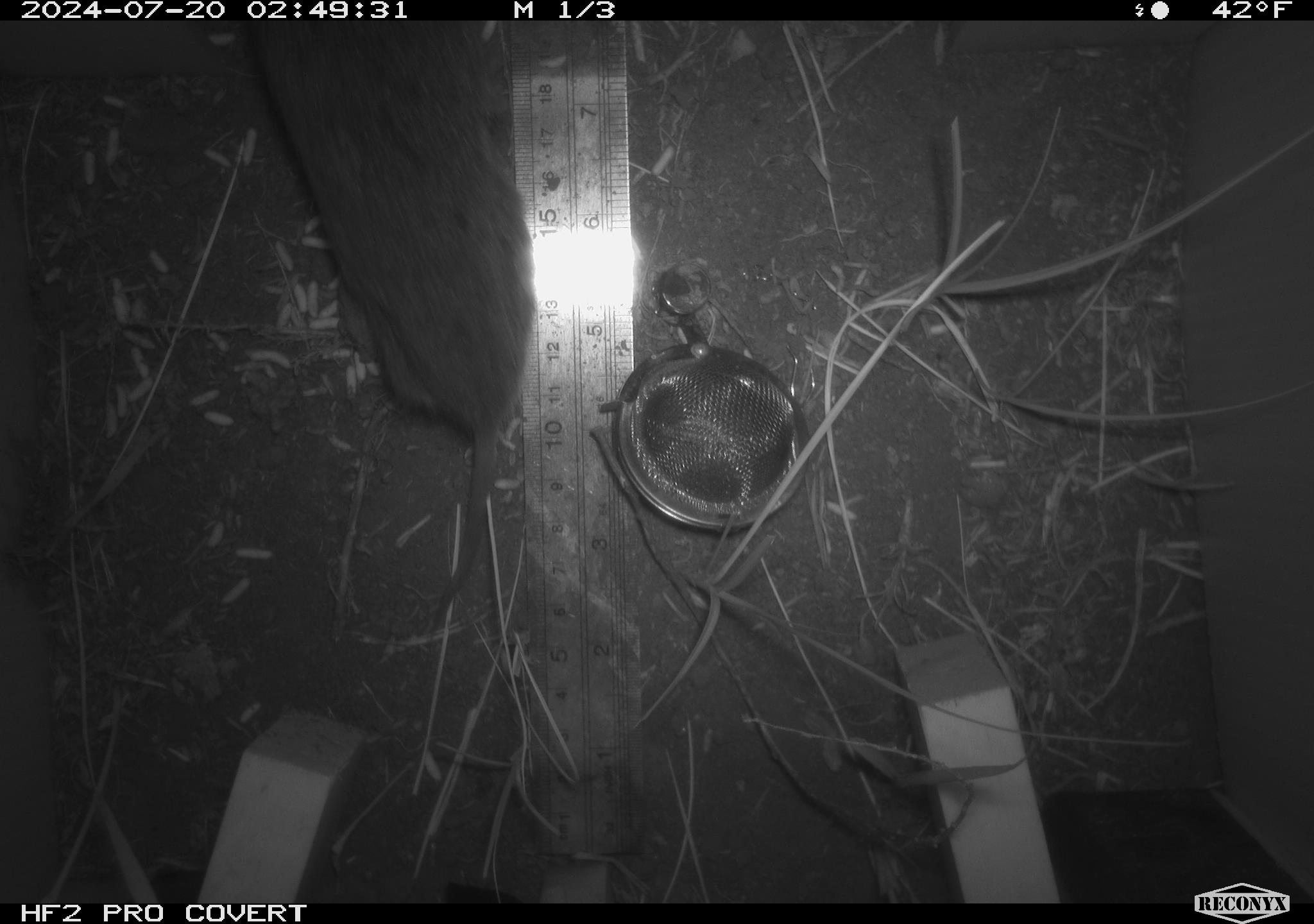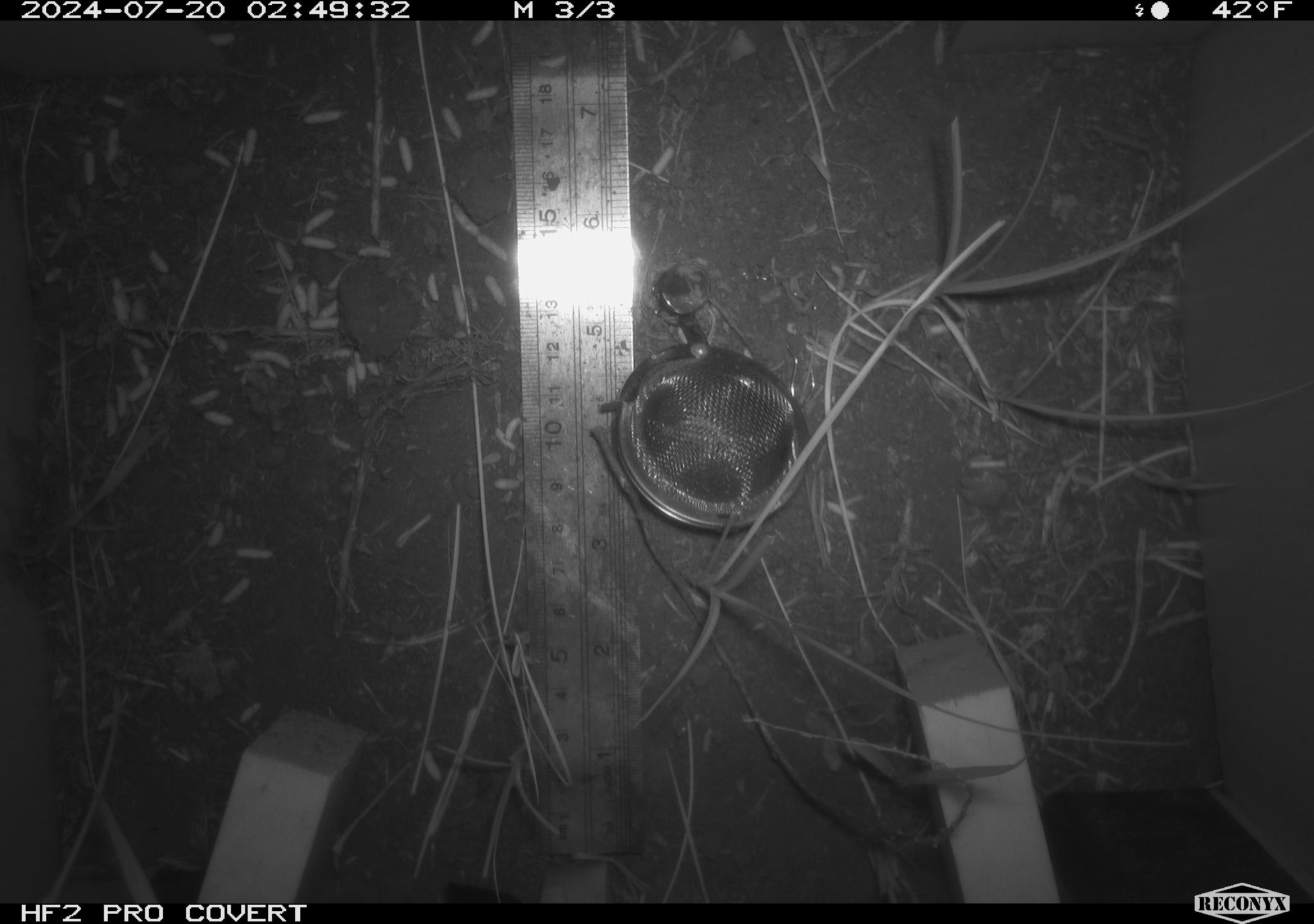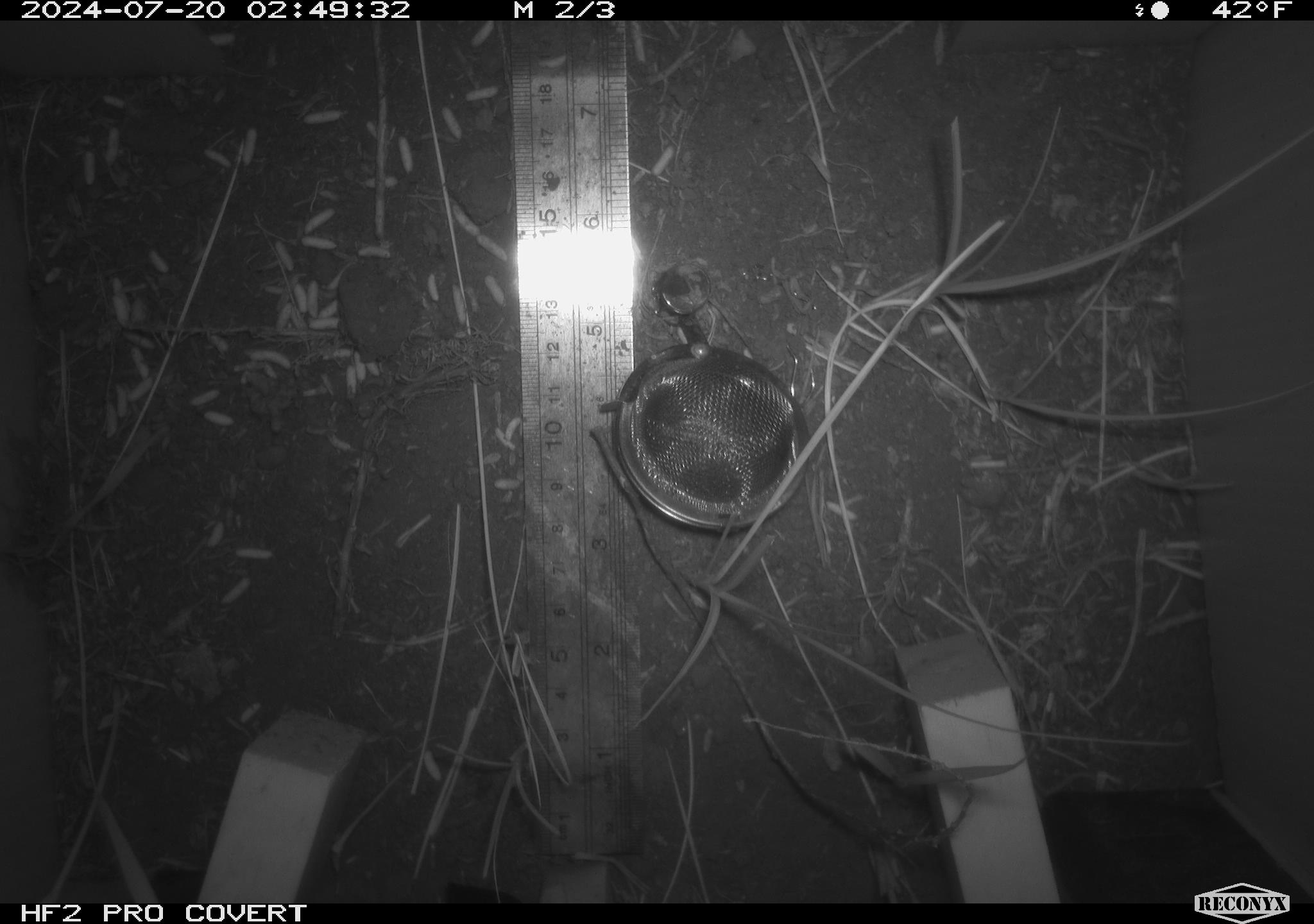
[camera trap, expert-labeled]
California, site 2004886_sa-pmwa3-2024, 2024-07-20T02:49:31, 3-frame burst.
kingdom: Animalia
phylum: Chordata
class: Mammalia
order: Rodentia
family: Cricetidae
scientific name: Arvicolinae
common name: voles, lemmings, and muskrats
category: arvicolinae subfamily